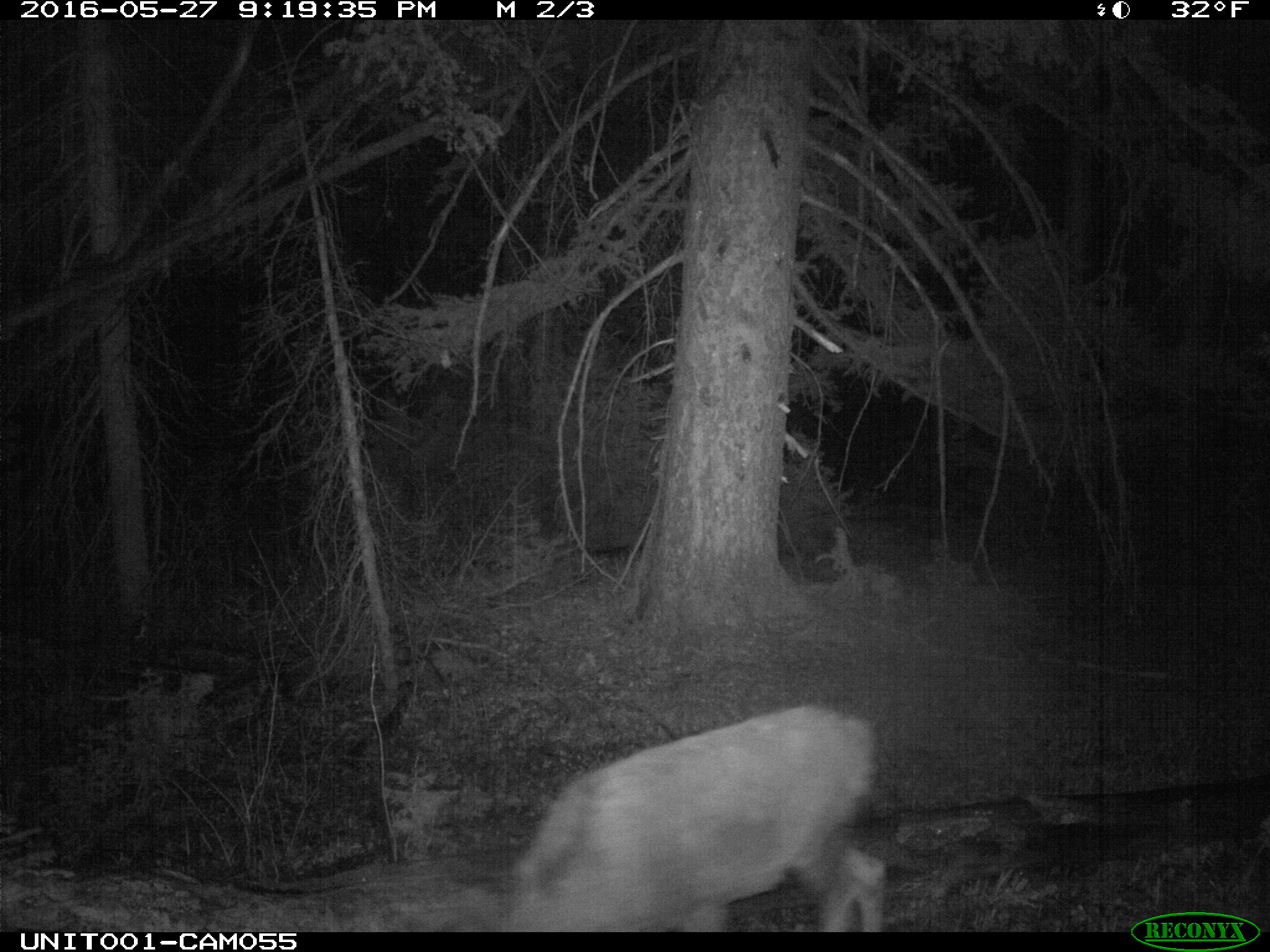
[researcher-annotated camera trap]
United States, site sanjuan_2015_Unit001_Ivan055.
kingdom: Animalia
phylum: Chordata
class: Mammalia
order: Artiodactyla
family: Cervidae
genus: Odocoileus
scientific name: Odocoileus hemionus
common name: mule deer